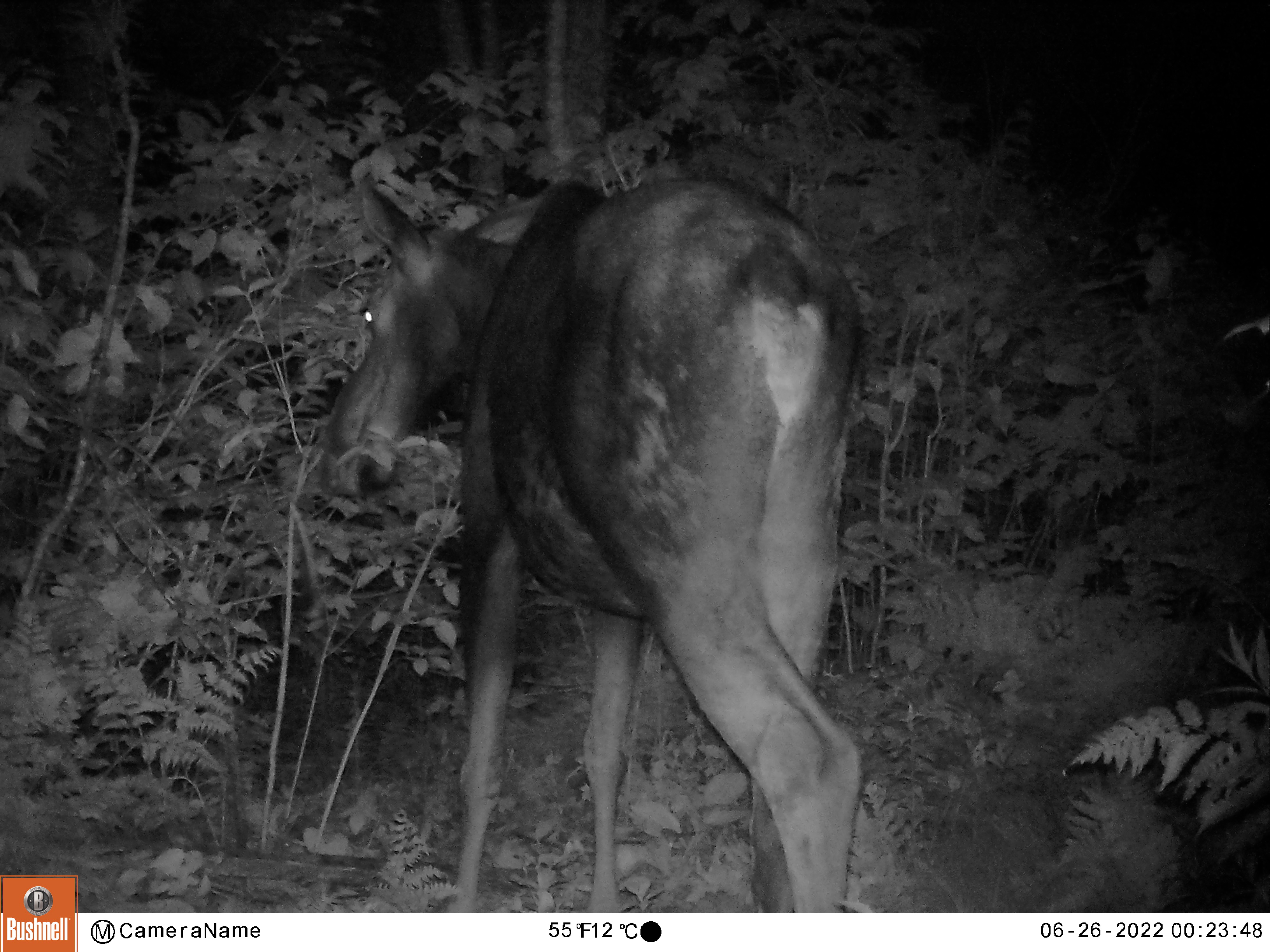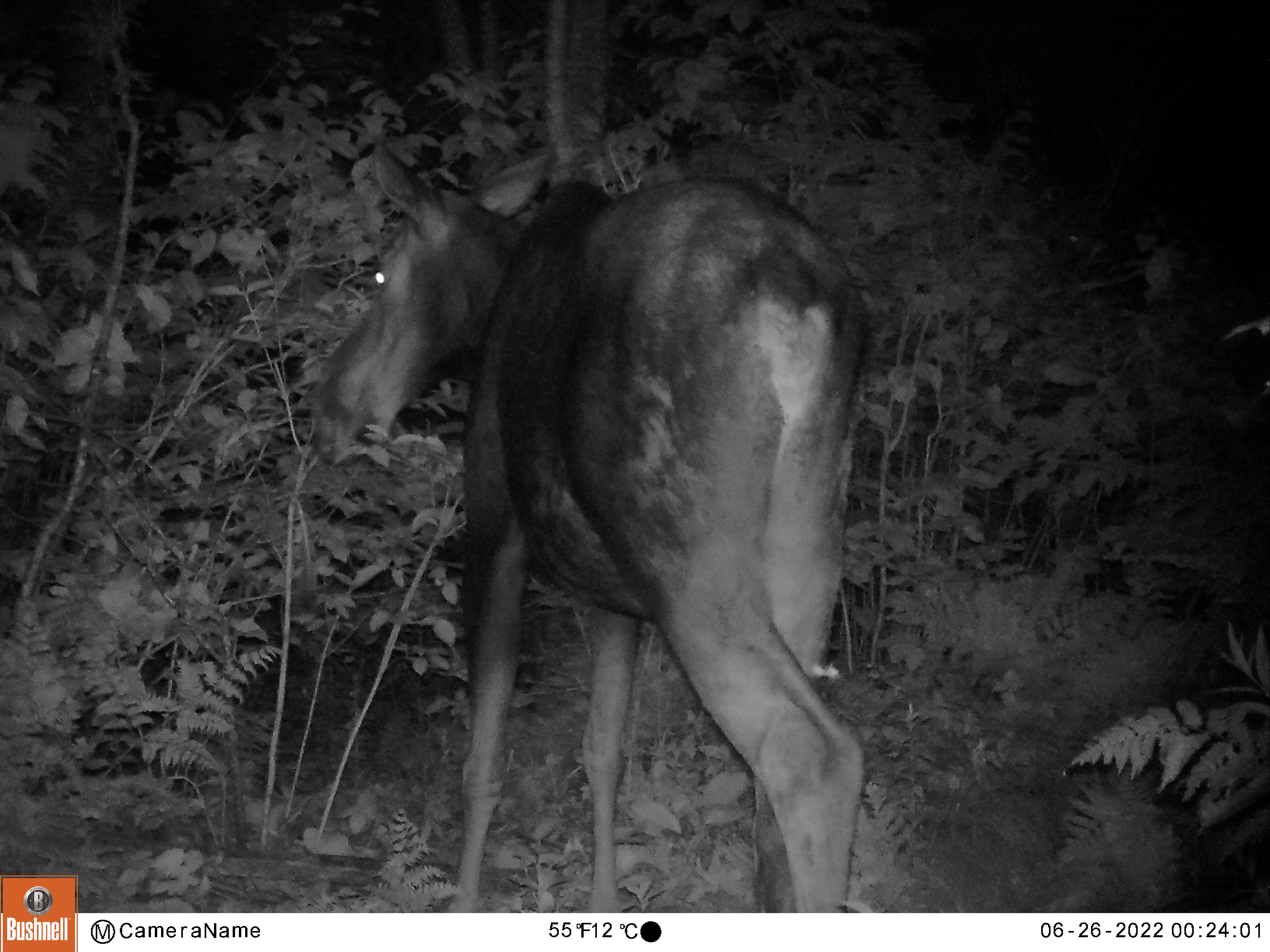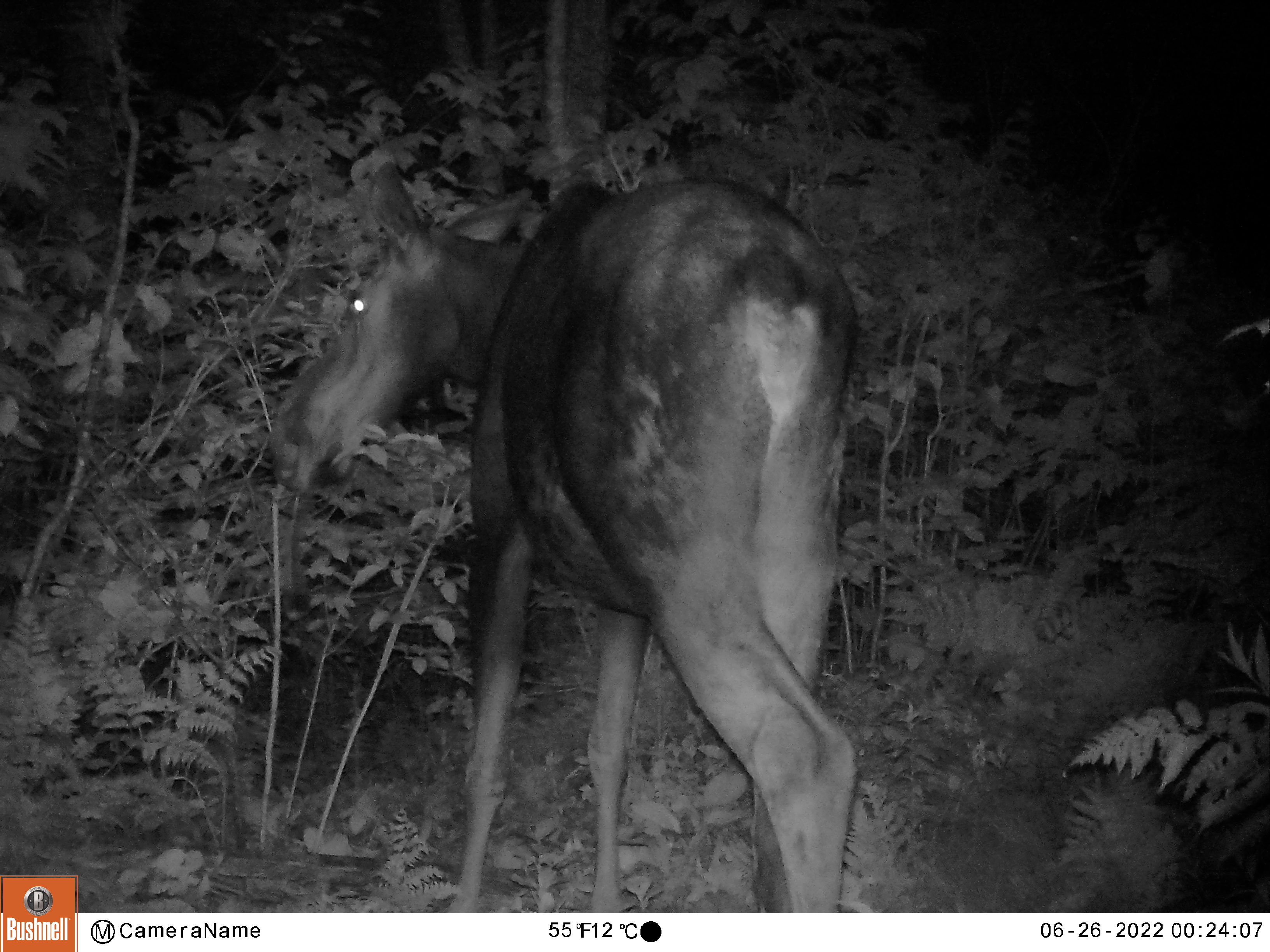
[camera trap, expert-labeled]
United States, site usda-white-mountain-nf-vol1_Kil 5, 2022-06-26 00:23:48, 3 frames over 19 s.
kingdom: Animalia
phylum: Chordata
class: Mammalia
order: Artiodactyla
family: Cervidae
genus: Alces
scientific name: Alces alces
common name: moose